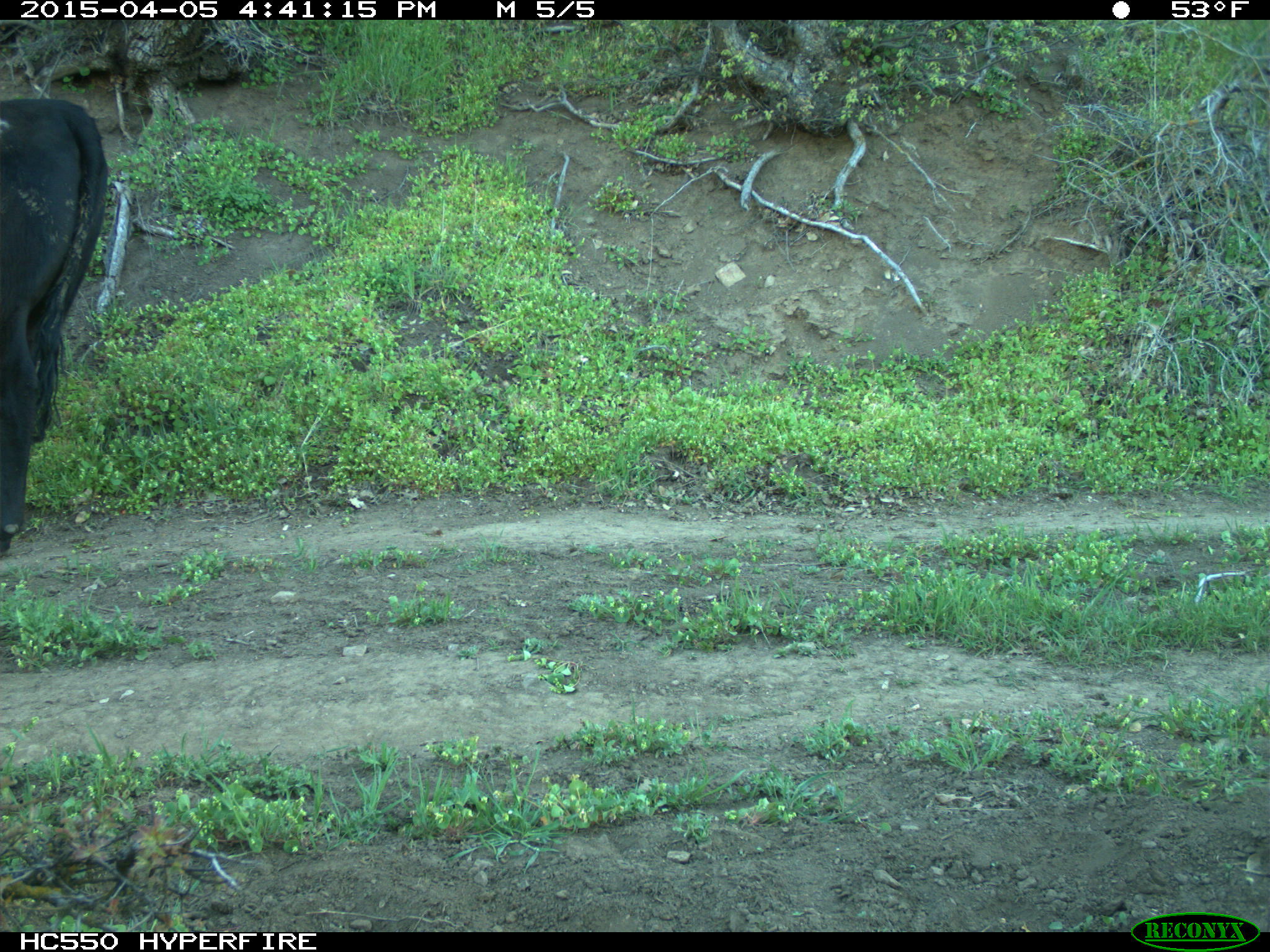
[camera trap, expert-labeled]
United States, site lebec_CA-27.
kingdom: Animalia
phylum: Chordata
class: Mammalia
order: Artiodactyla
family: Bovidae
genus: Bos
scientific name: Bos taurus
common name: domestic cow